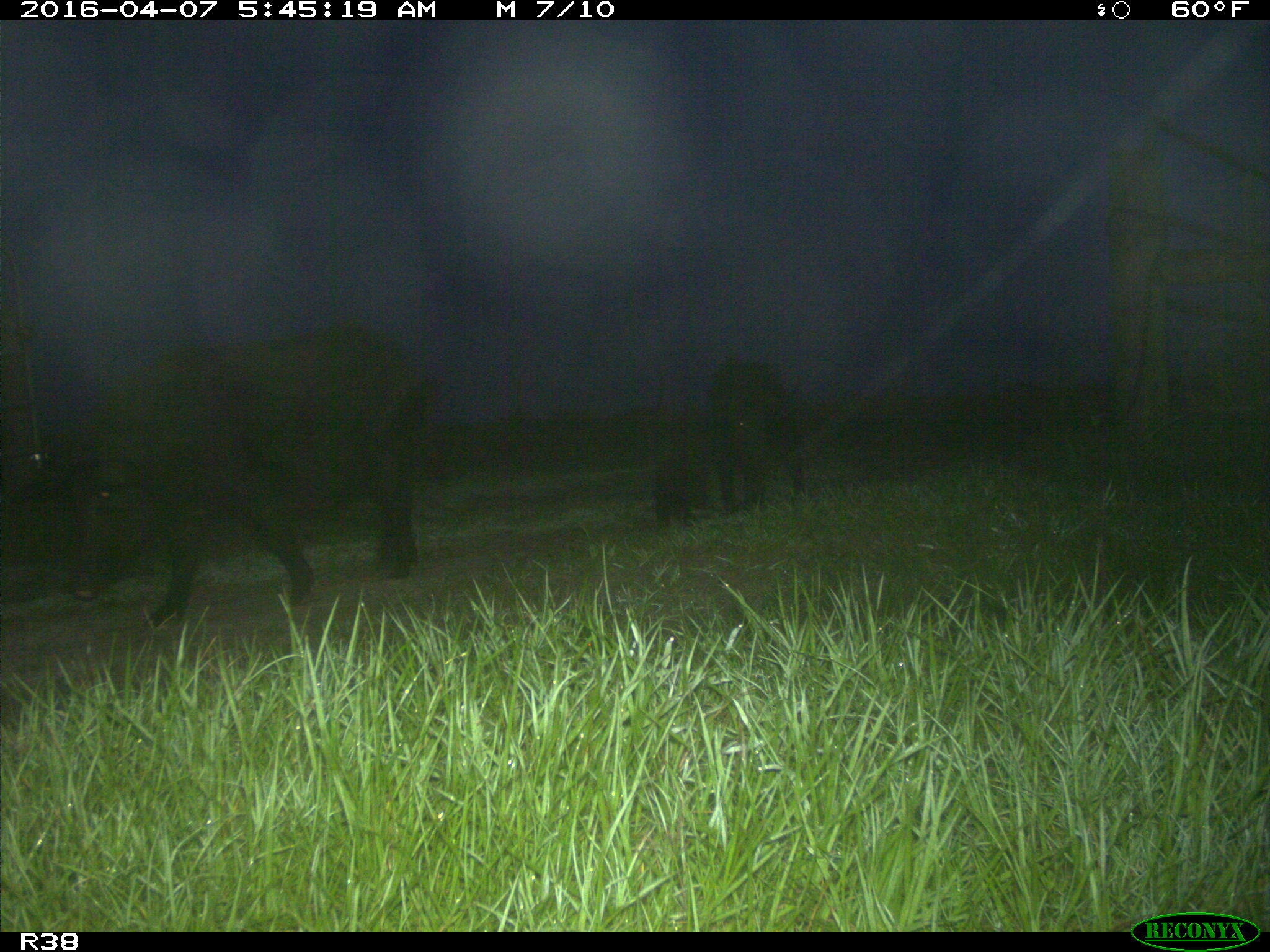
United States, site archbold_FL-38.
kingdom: Animalia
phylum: Chordata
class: Mammalia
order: Artiodactyla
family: Suidae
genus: Sus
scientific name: Sus scrofa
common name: wild boar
Sus scrofa (wild boar).